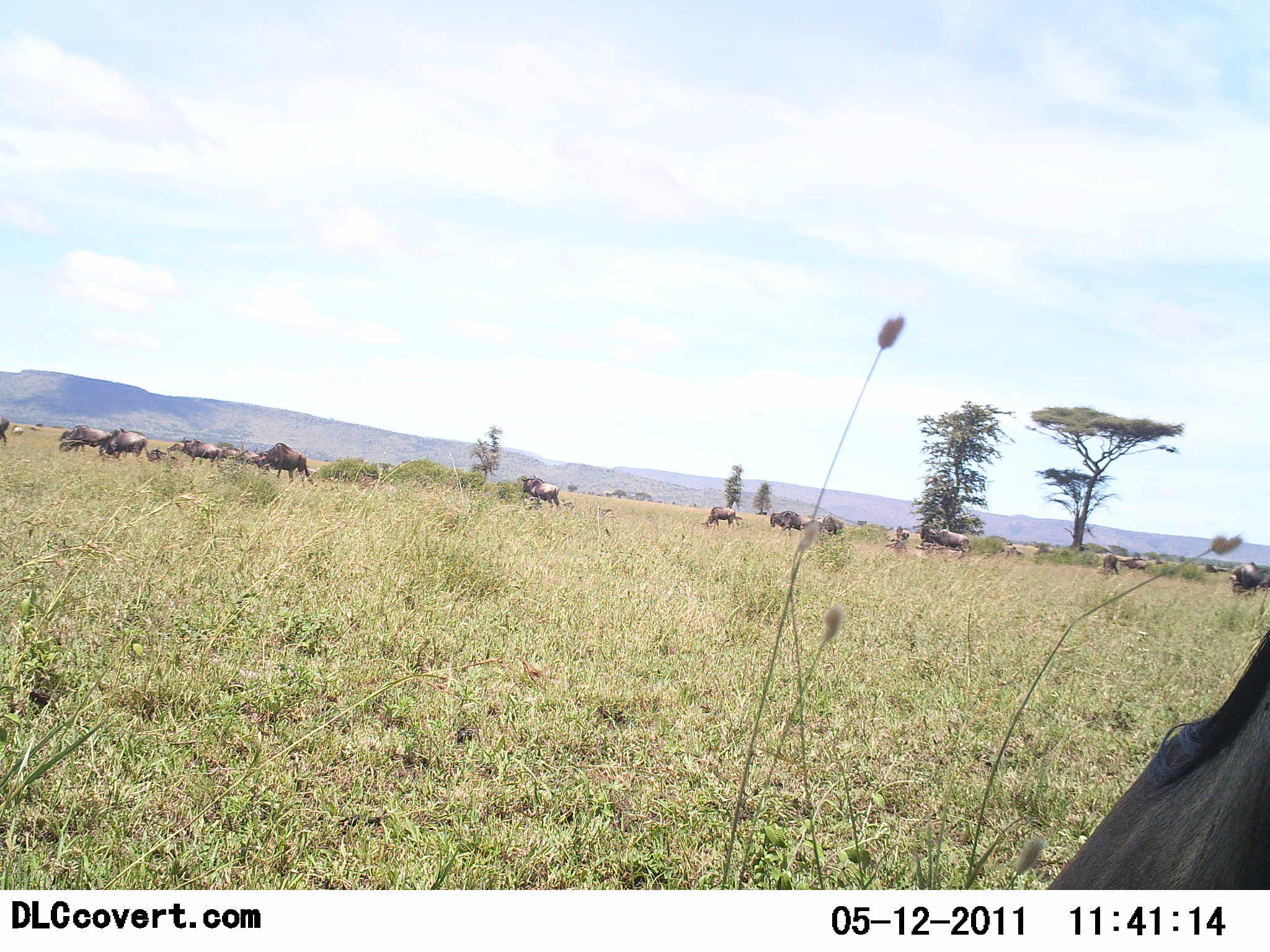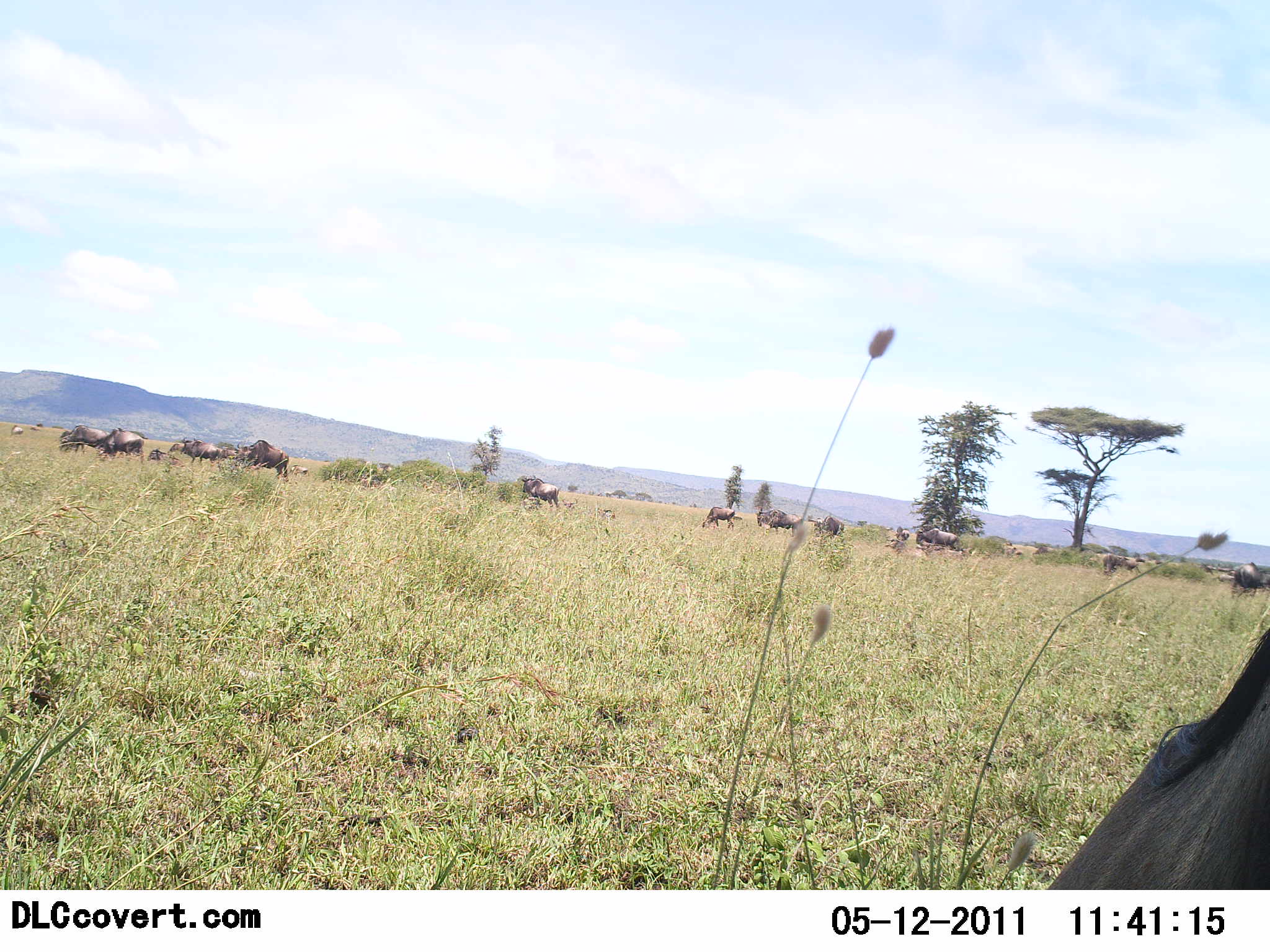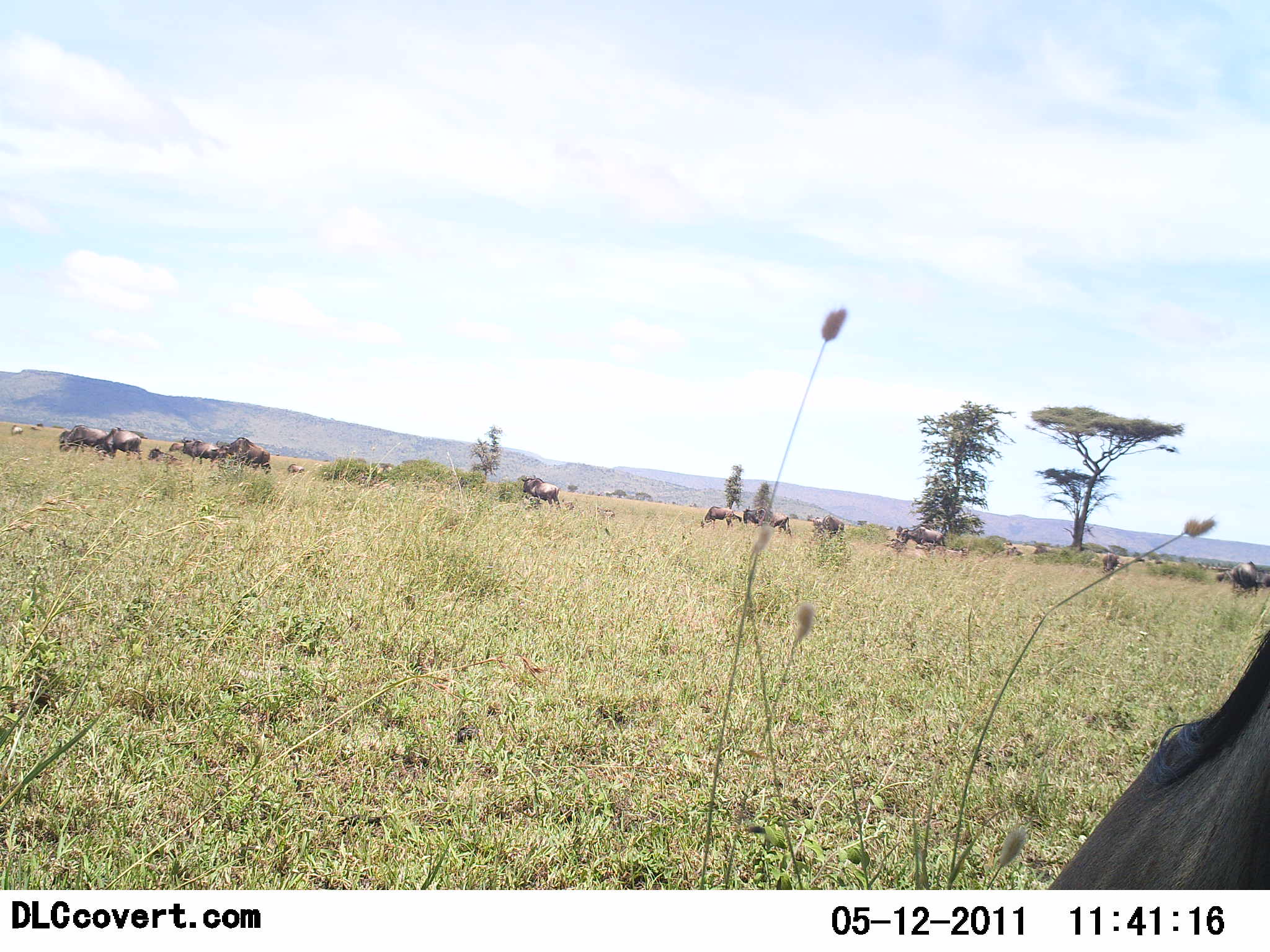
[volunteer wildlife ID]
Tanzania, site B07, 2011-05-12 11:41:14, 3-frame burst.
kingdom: Animalia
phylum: Chordata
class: Mammalia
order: Artiodactyla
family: Bovidae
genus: Connochaetes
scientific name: Connochaetes taurinus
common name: blue wildebeest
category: wildebeest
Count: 11-50.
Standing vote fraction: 64%.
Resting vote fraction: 9%.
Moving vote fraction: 73%.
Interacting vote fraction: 0%.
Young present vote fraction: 9%.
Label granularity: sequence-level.